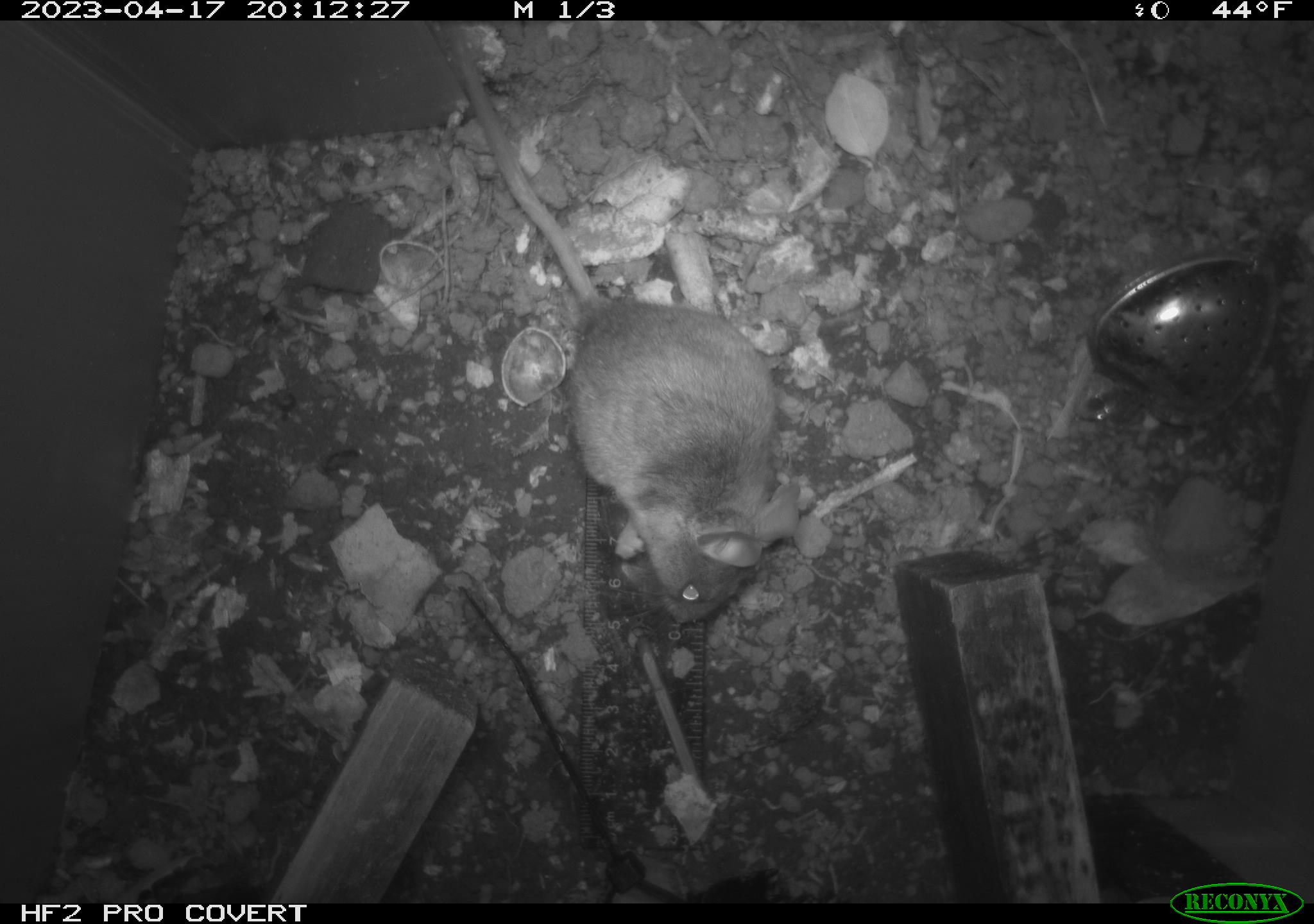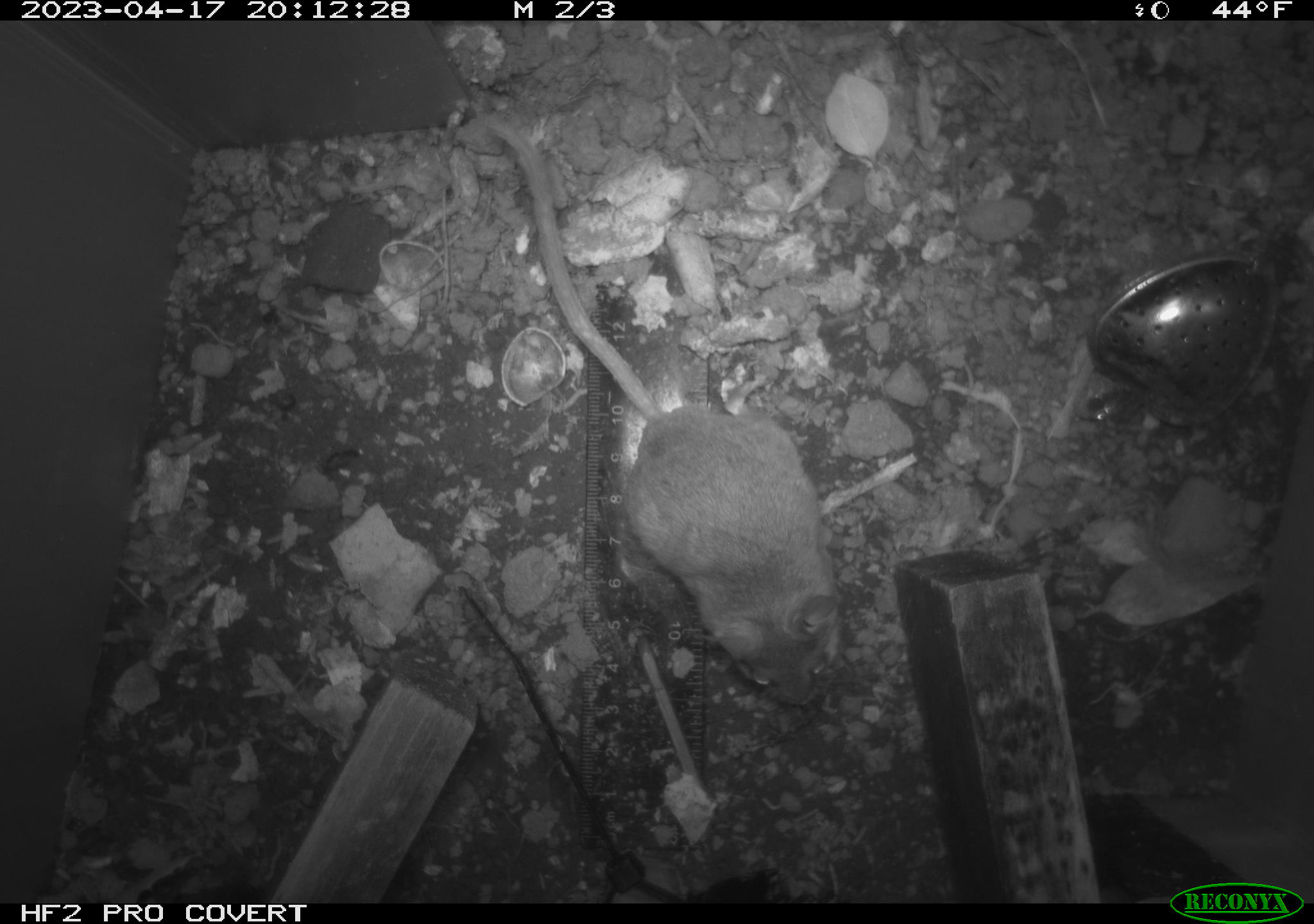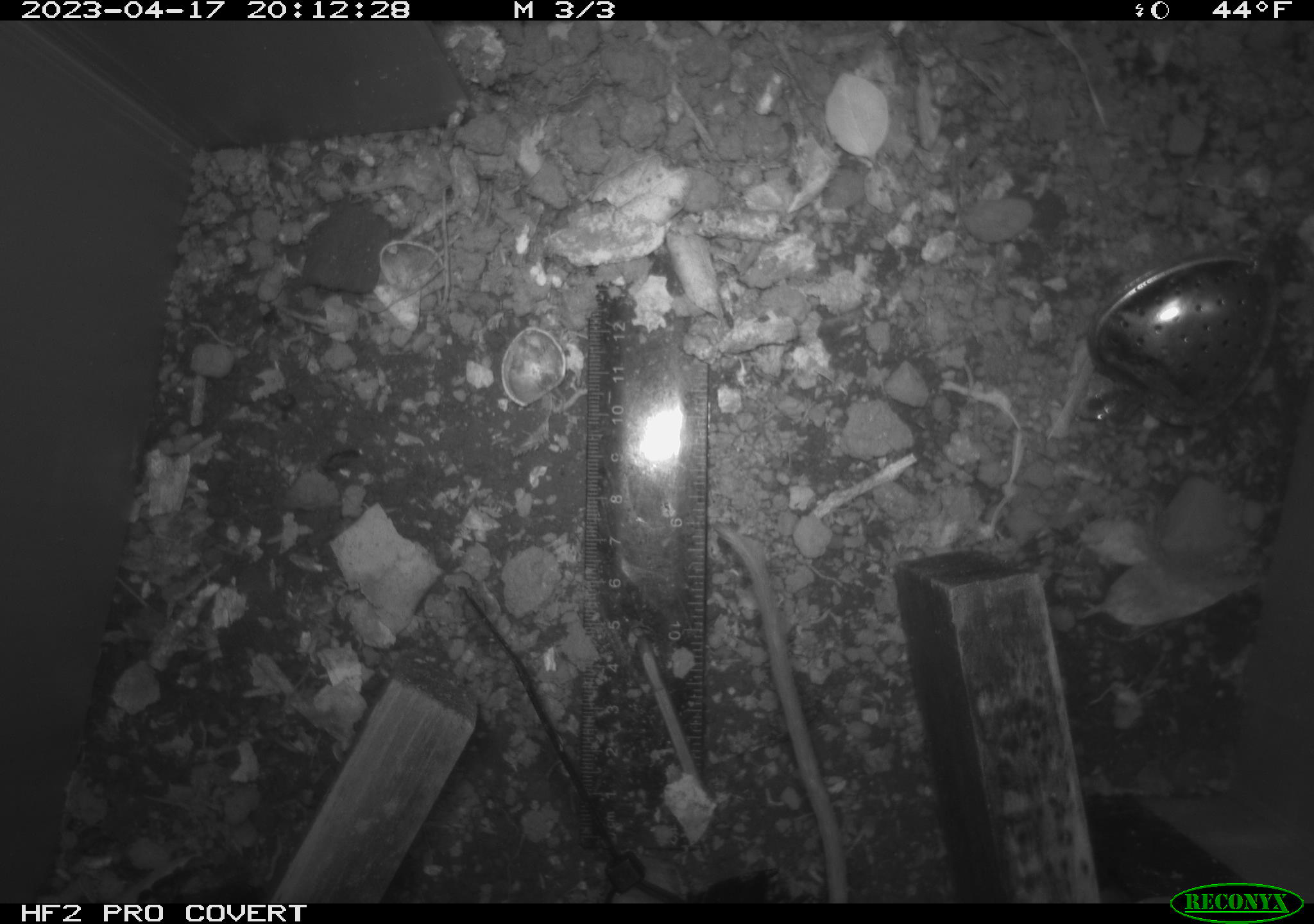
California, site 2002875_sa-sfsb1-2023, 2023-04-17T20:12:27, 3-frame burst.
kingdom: Animalia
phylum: Chordata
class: Mammalia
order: Rodentia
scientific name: Rodentia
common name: mouse species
Mouse species (Rodentia).